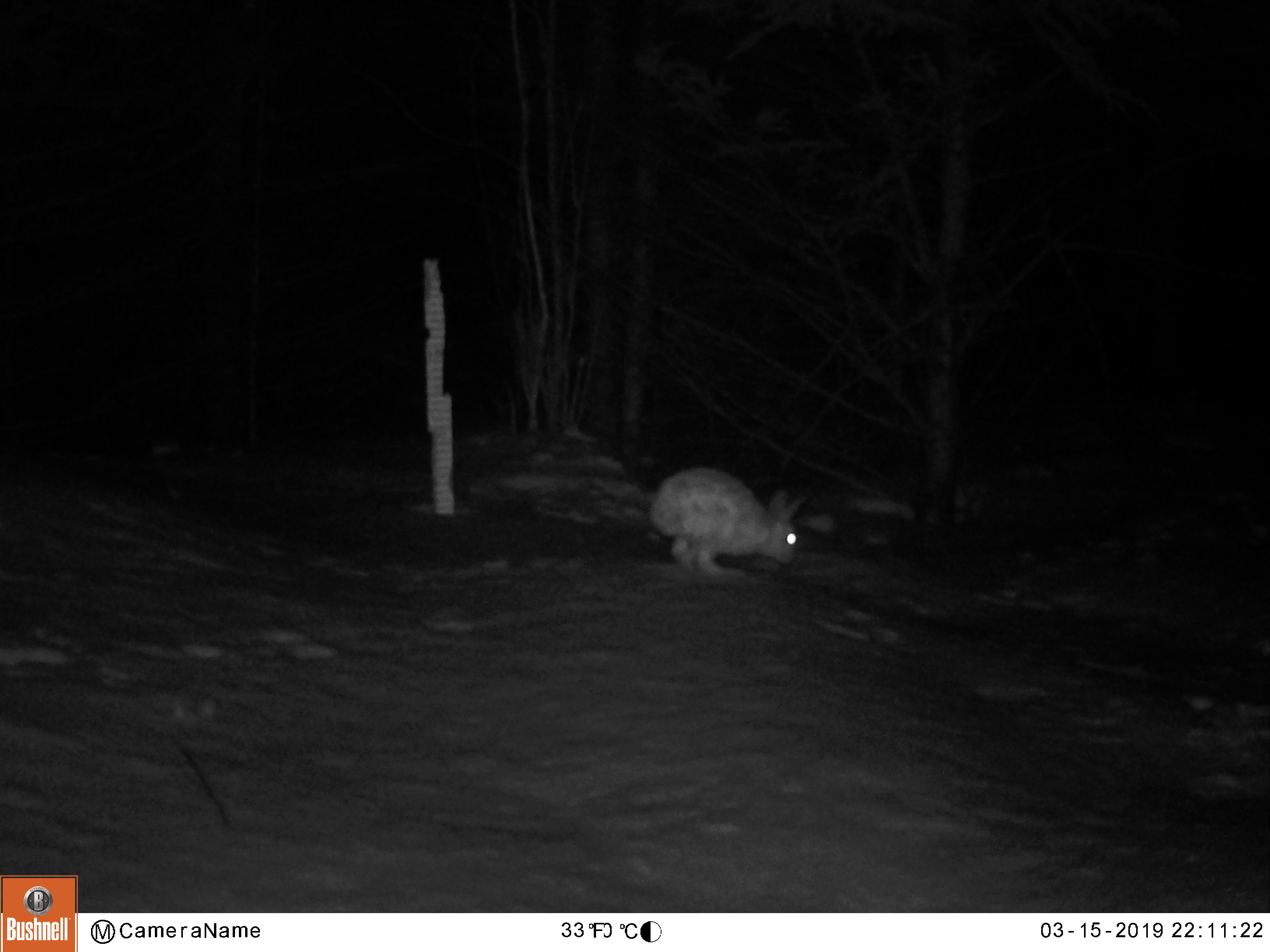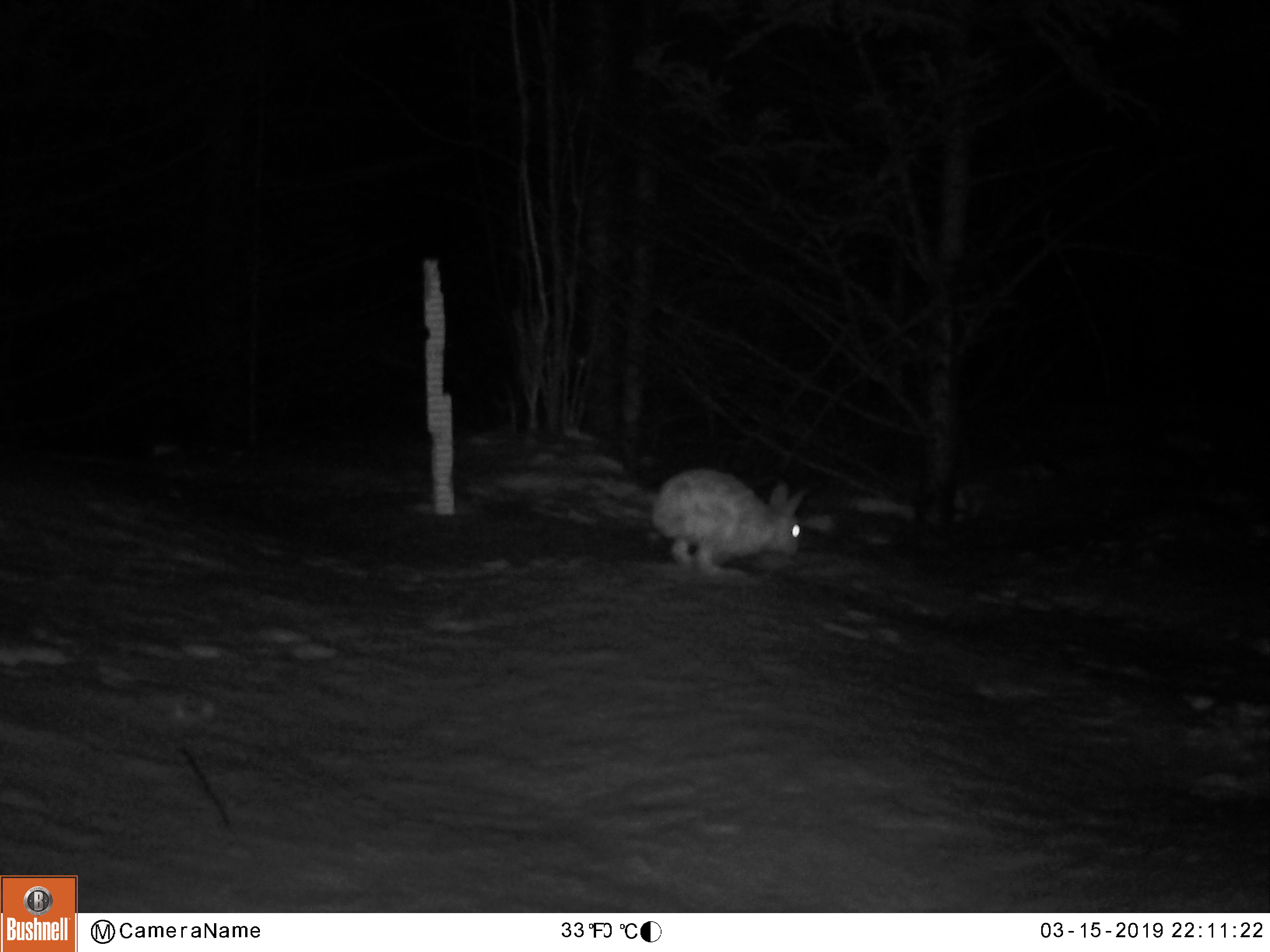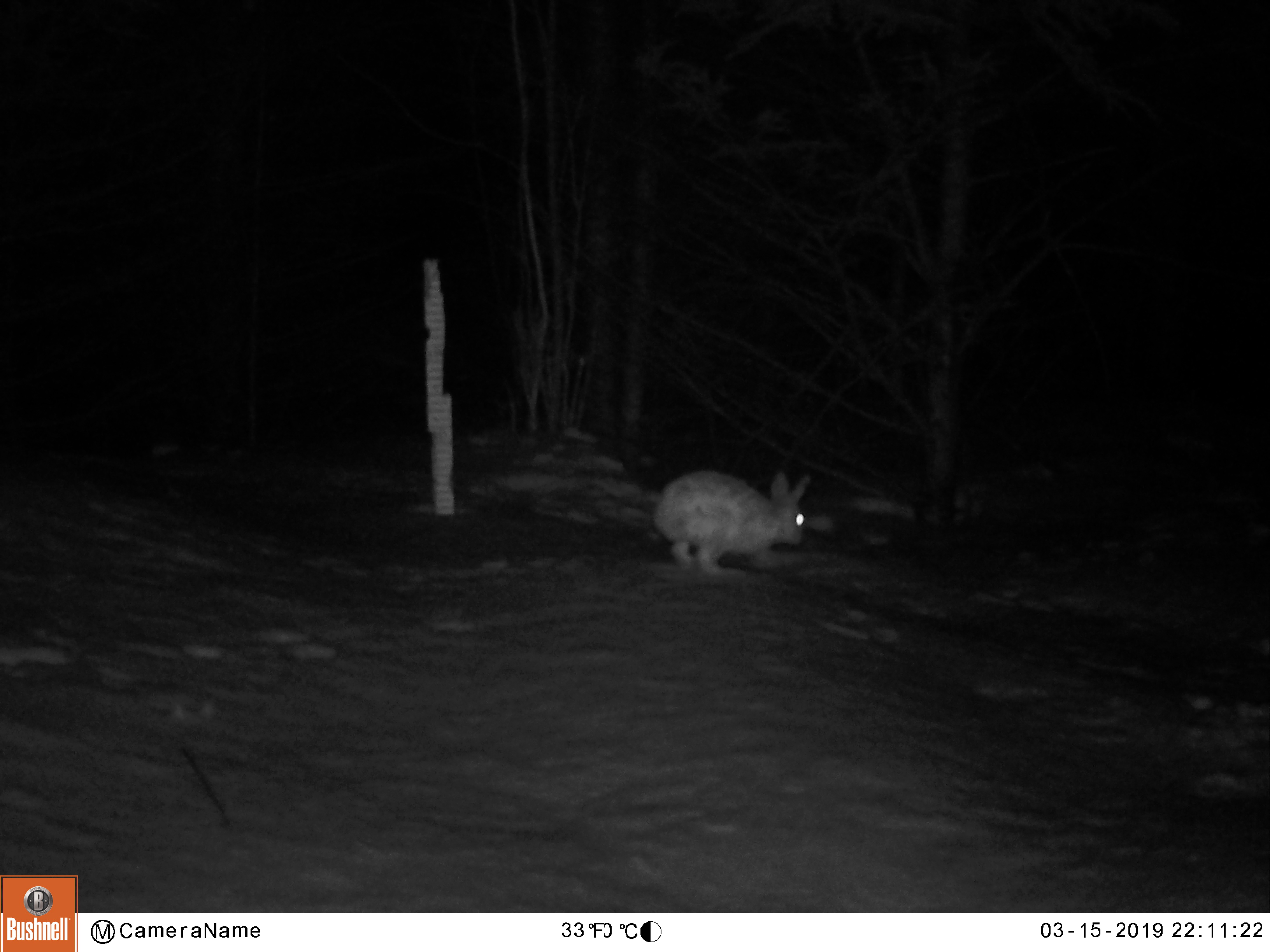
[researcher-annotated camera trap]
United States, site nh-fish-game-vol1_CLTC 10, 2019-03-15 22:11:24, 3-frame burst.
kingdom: Animalia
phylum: Chordata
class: Mammalia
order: Lagomorpha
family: Leporidae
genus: Lepus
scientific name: Lepus americanus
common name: snowshoe hare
Snowshoe hare (Lepus americanus).